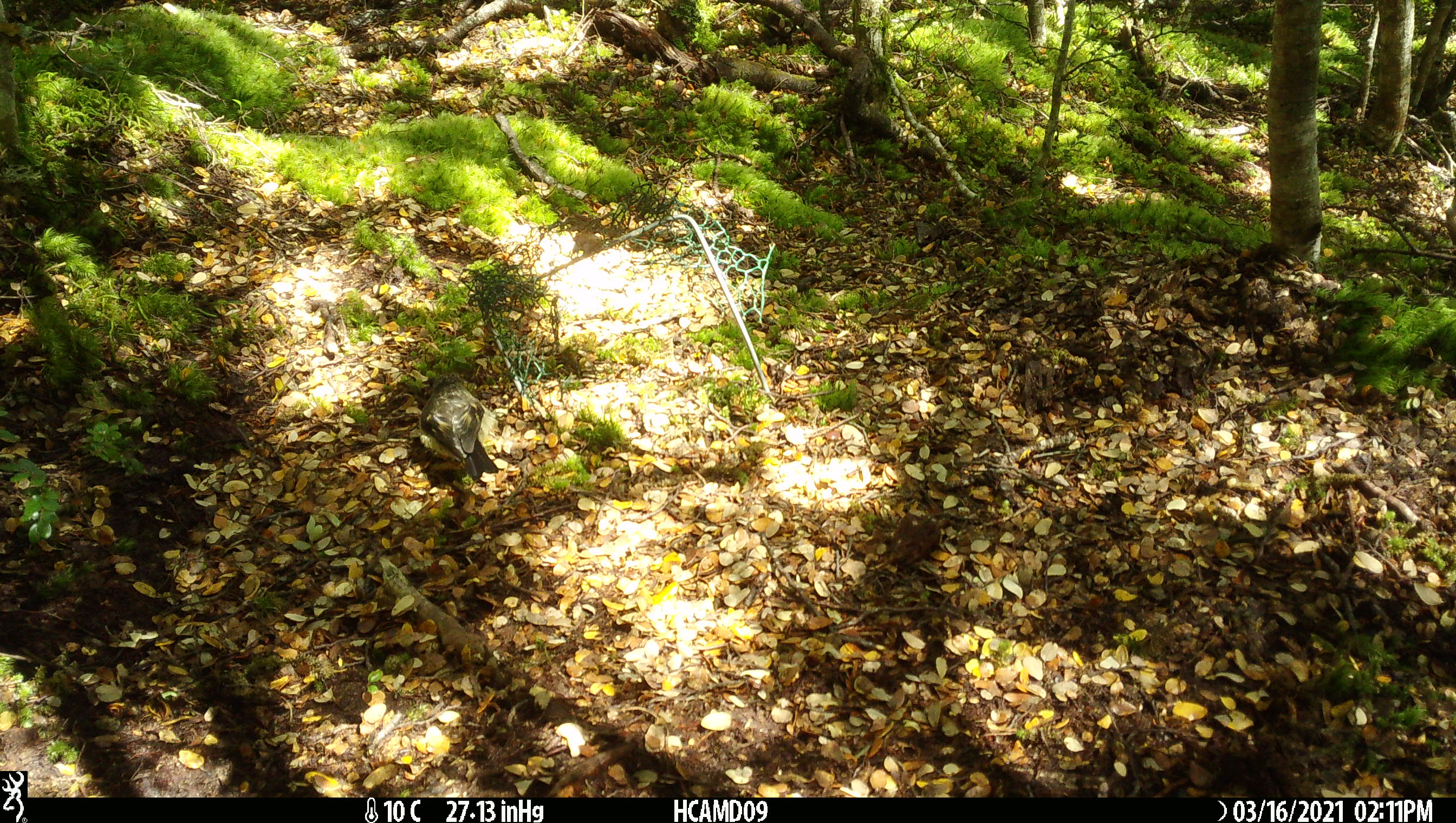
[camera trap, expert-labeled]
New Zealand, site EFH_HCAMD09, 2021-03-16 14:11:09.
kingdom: Animalia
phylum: Chordata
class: Aves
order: Passeriformes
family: Petroicidae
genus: Petroica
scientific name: Petroica australis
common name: new zealand robin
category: robin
Robin (new zealand robin) (Petroica australis).